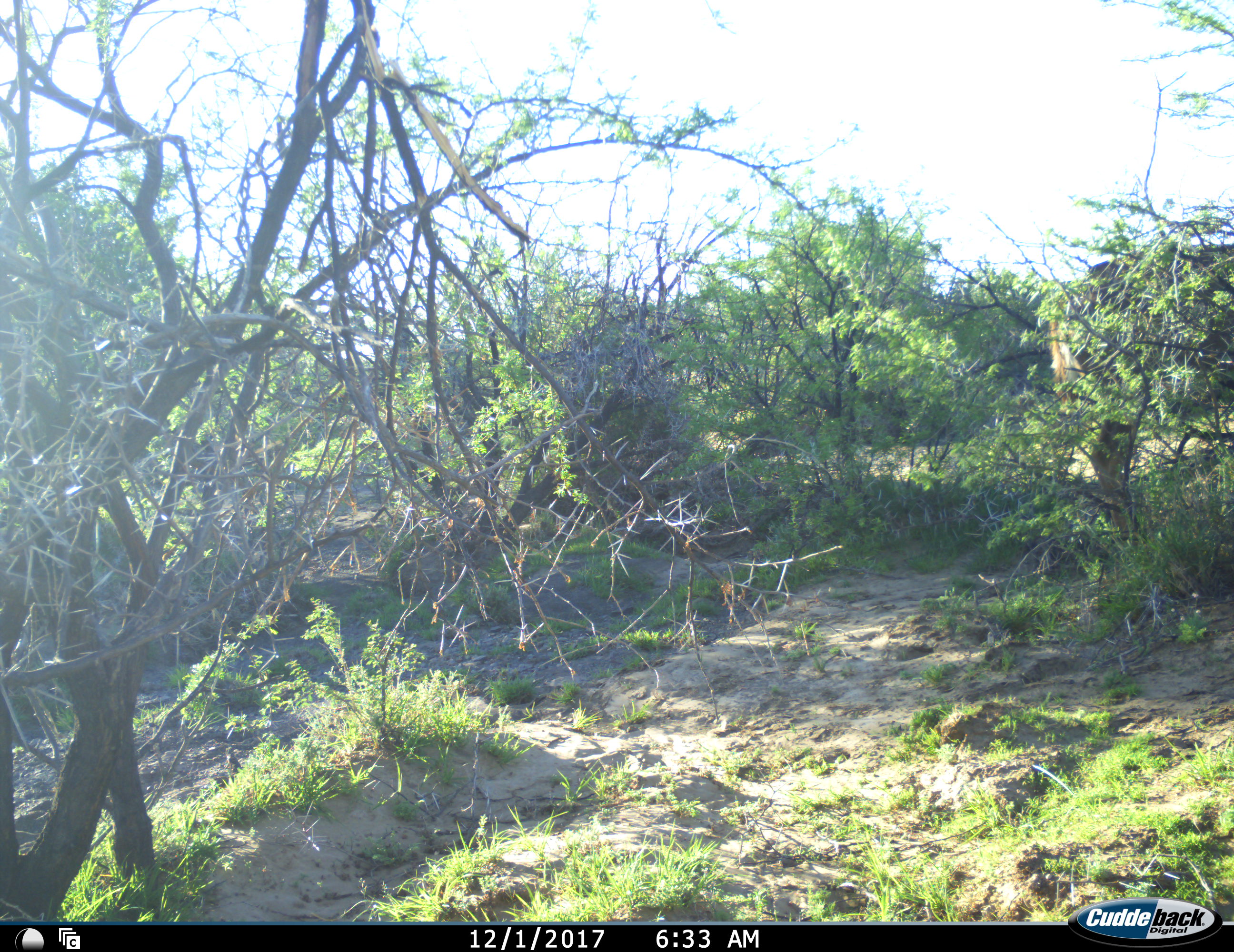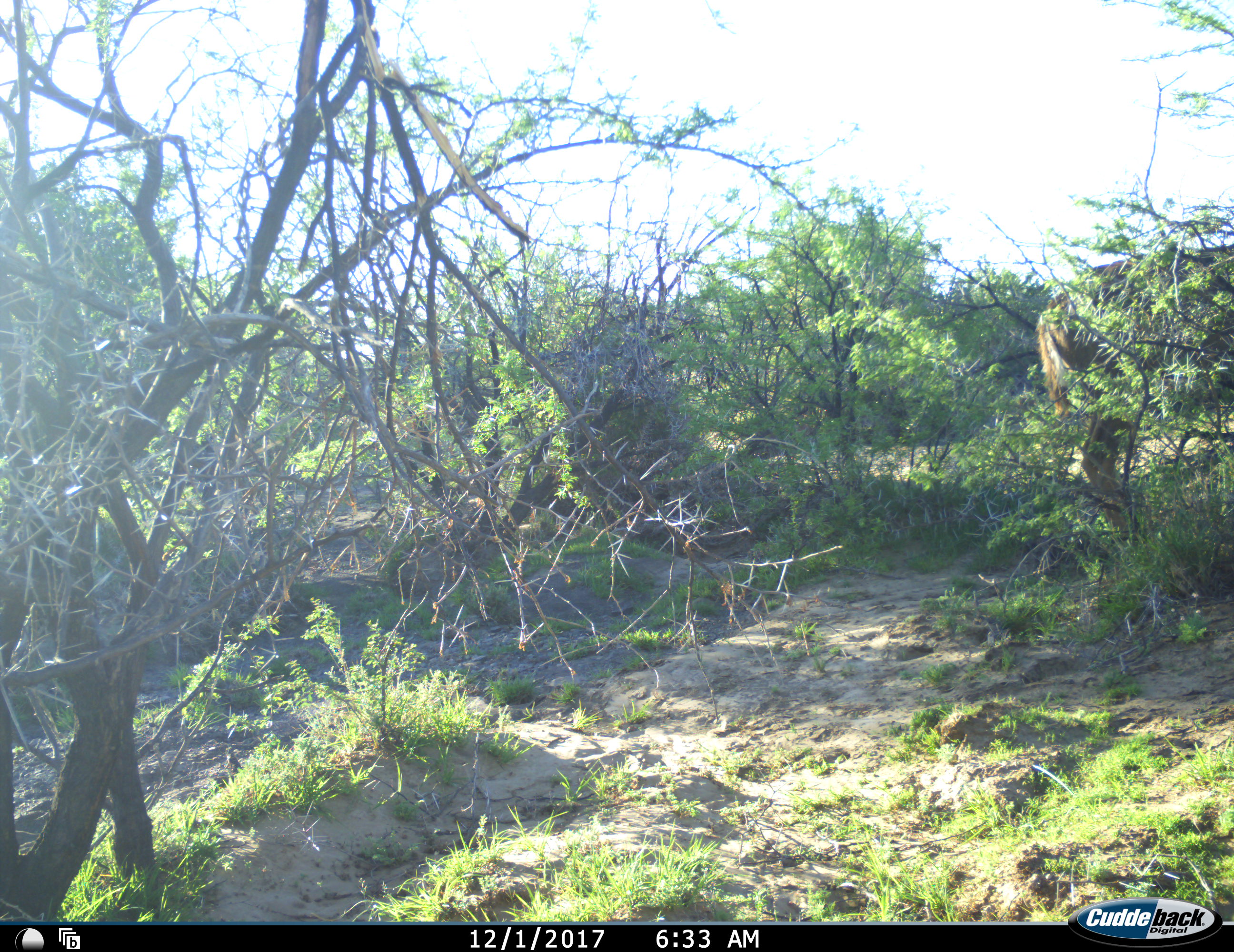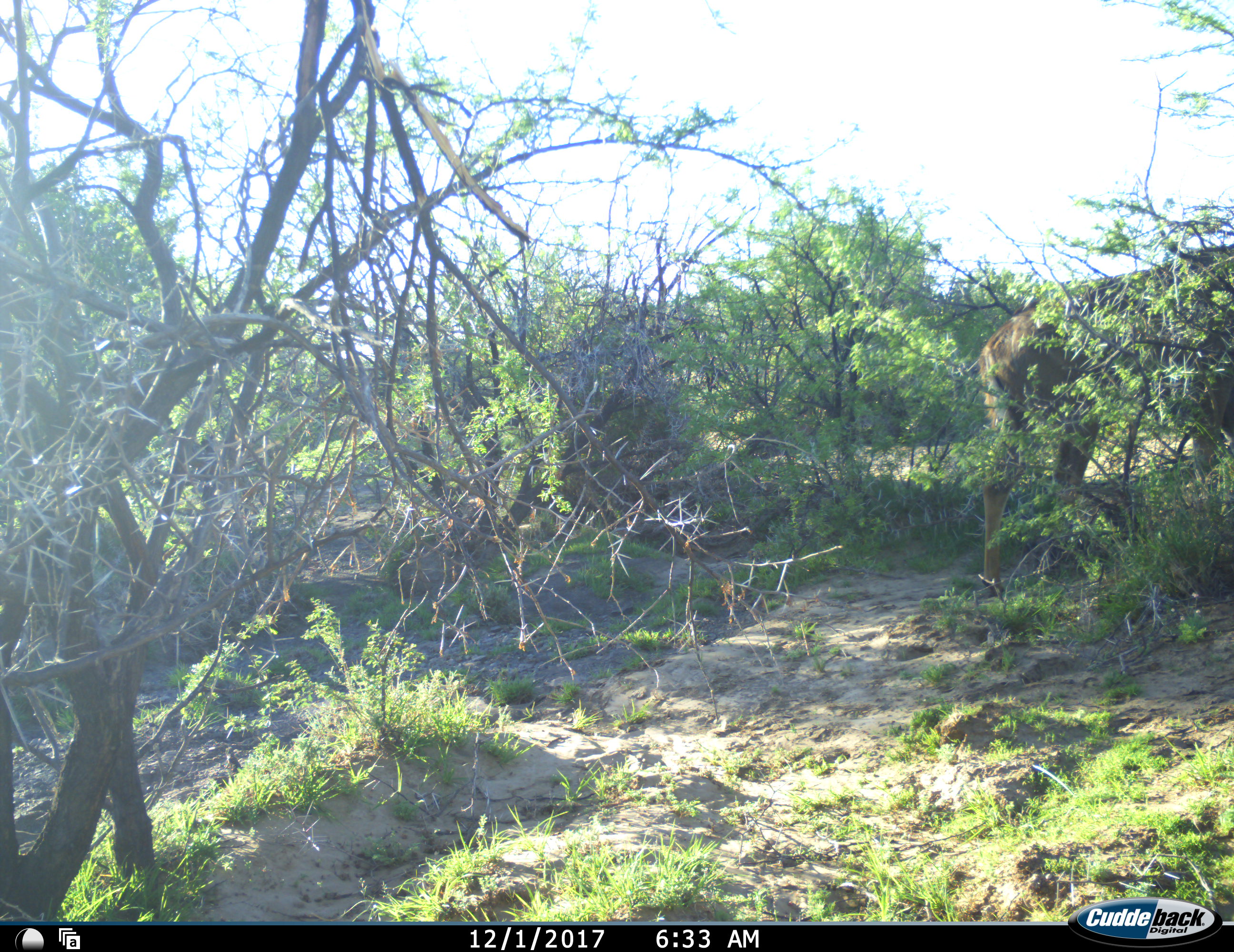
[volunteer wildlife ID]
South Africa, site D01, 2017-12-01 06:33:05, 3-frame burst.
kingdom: Animalia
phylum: Chordata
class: Mammalia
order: Artiodactyla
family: Bovidae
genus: Tragelaphus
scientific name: Tragelaphus strepsiceros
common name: greater kudu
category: kudu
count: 1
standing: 25%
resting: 0%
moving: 50%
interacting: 0%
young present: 0%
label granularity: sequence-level